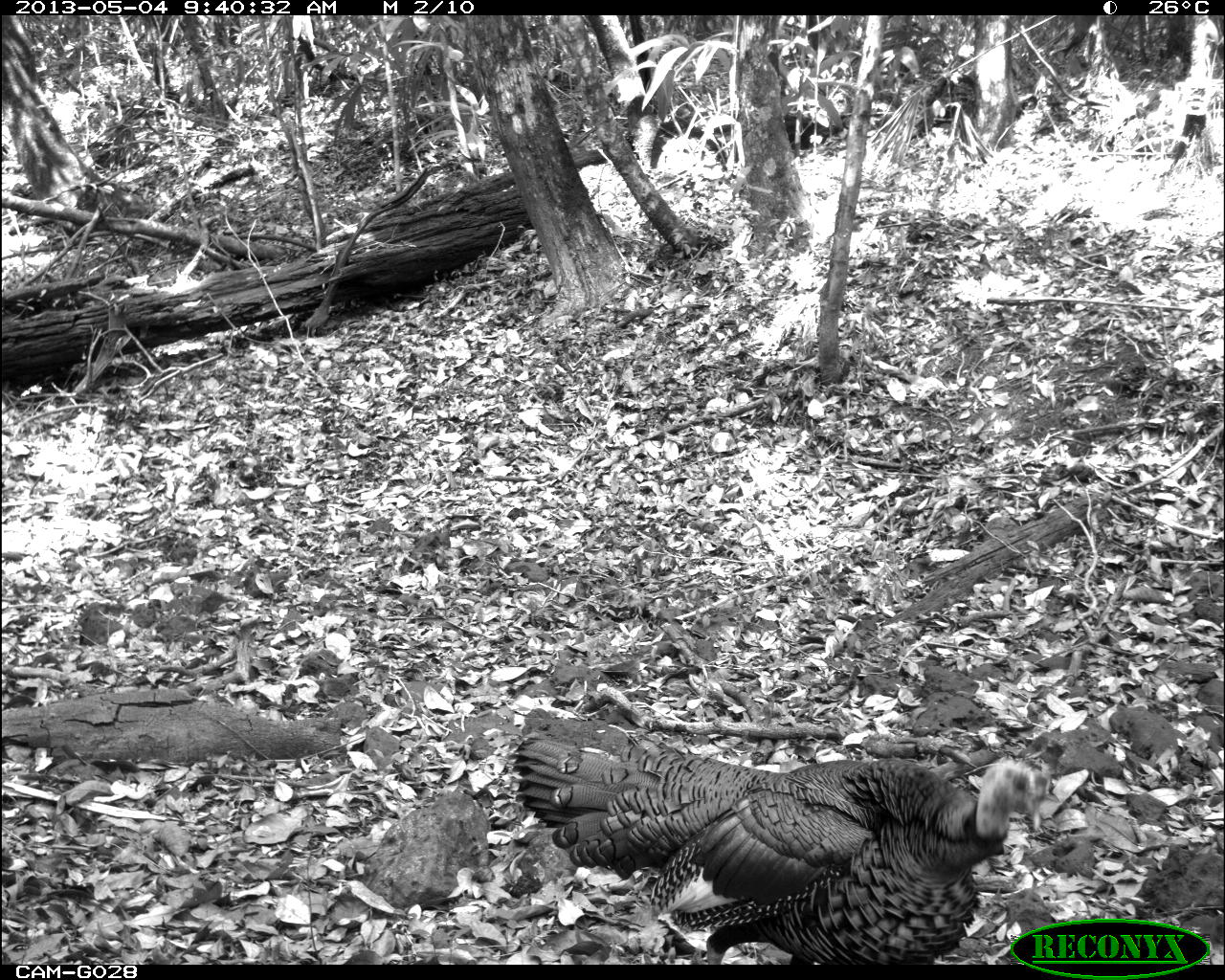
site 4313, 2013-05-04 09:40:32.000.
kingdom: Animalia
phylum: Chordata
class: Aves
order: Galliformes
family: Phasianidae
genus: Meleagris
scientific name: Meleagris ocellata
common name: ocellated turkey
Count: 1.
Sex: female.